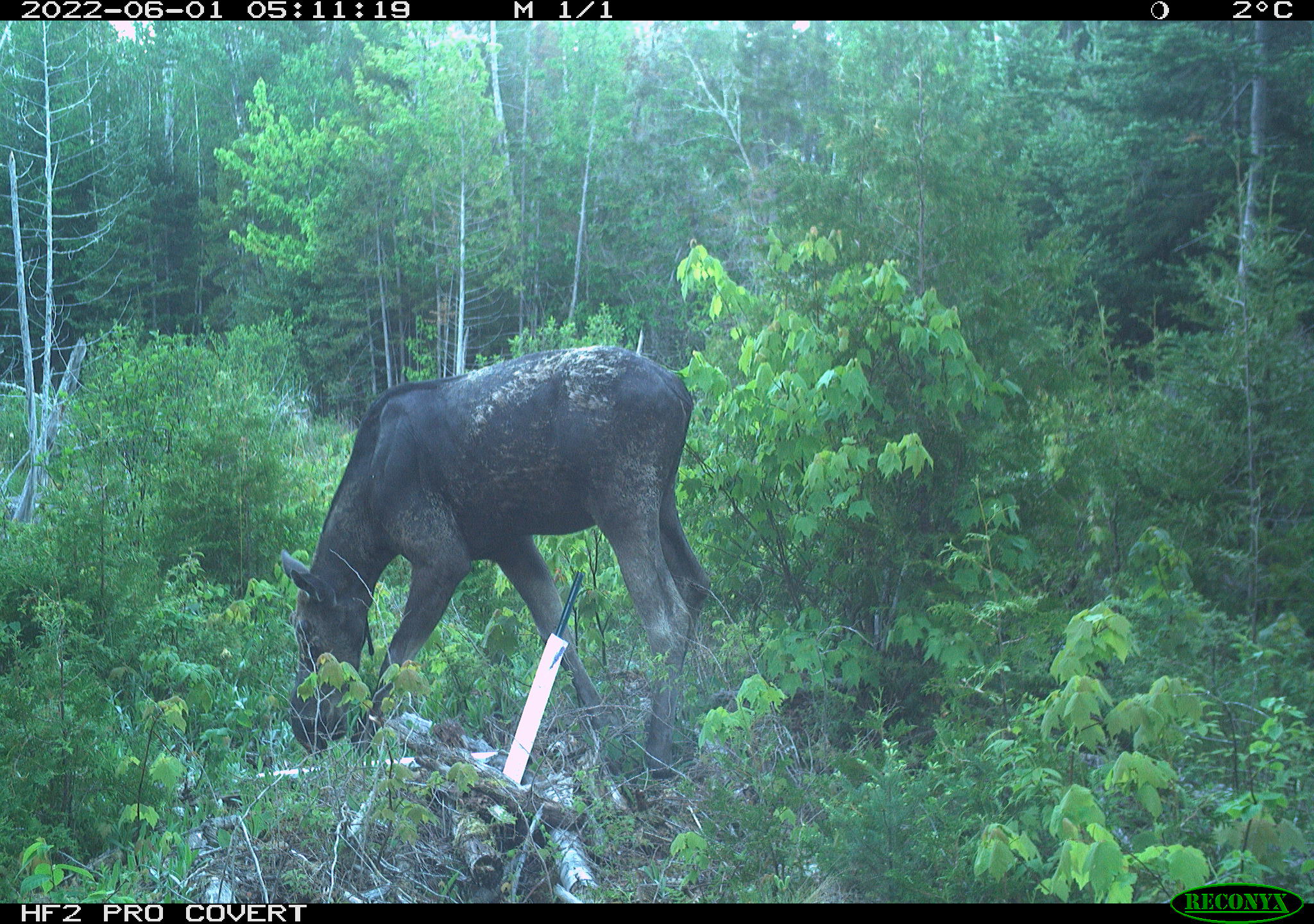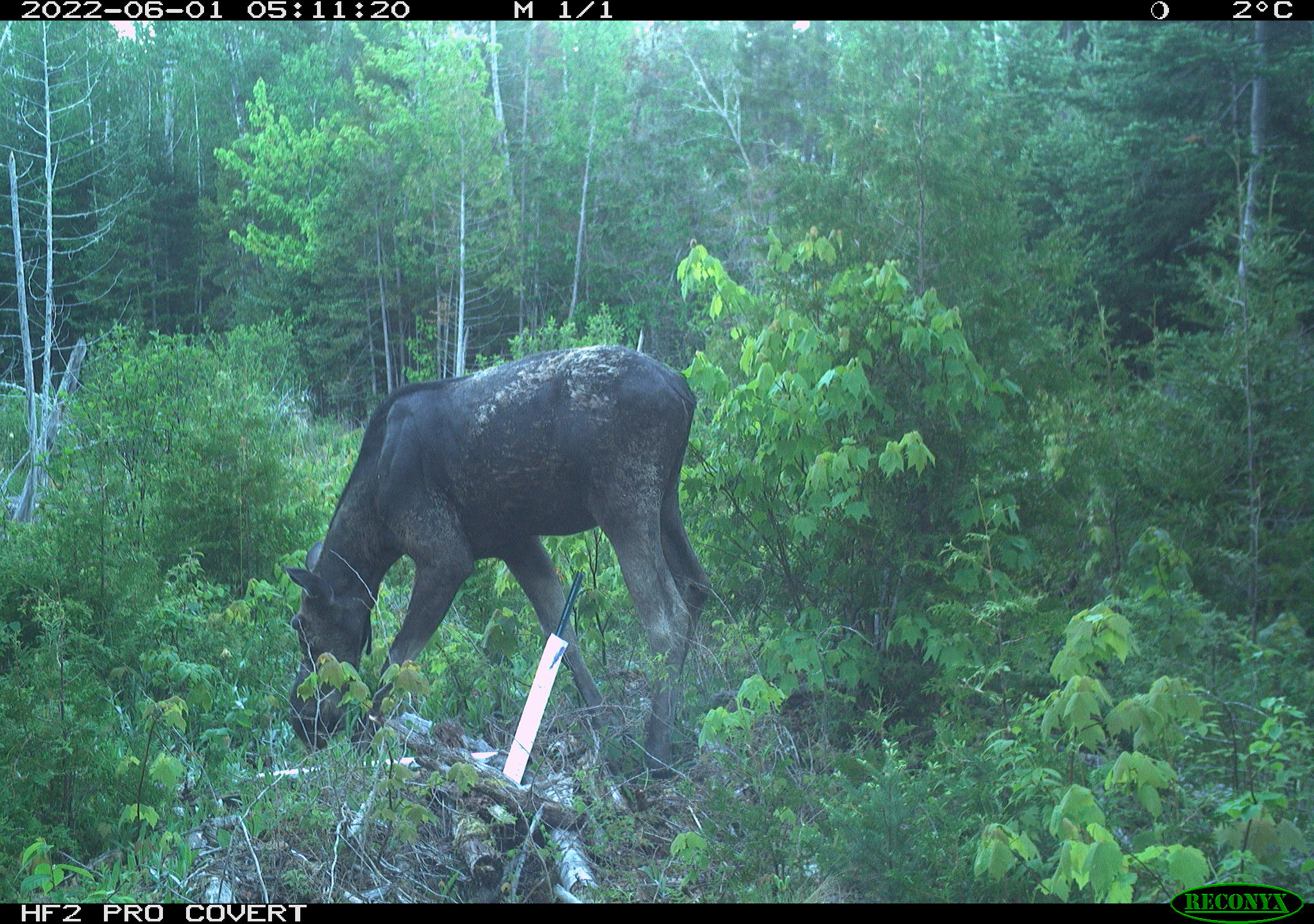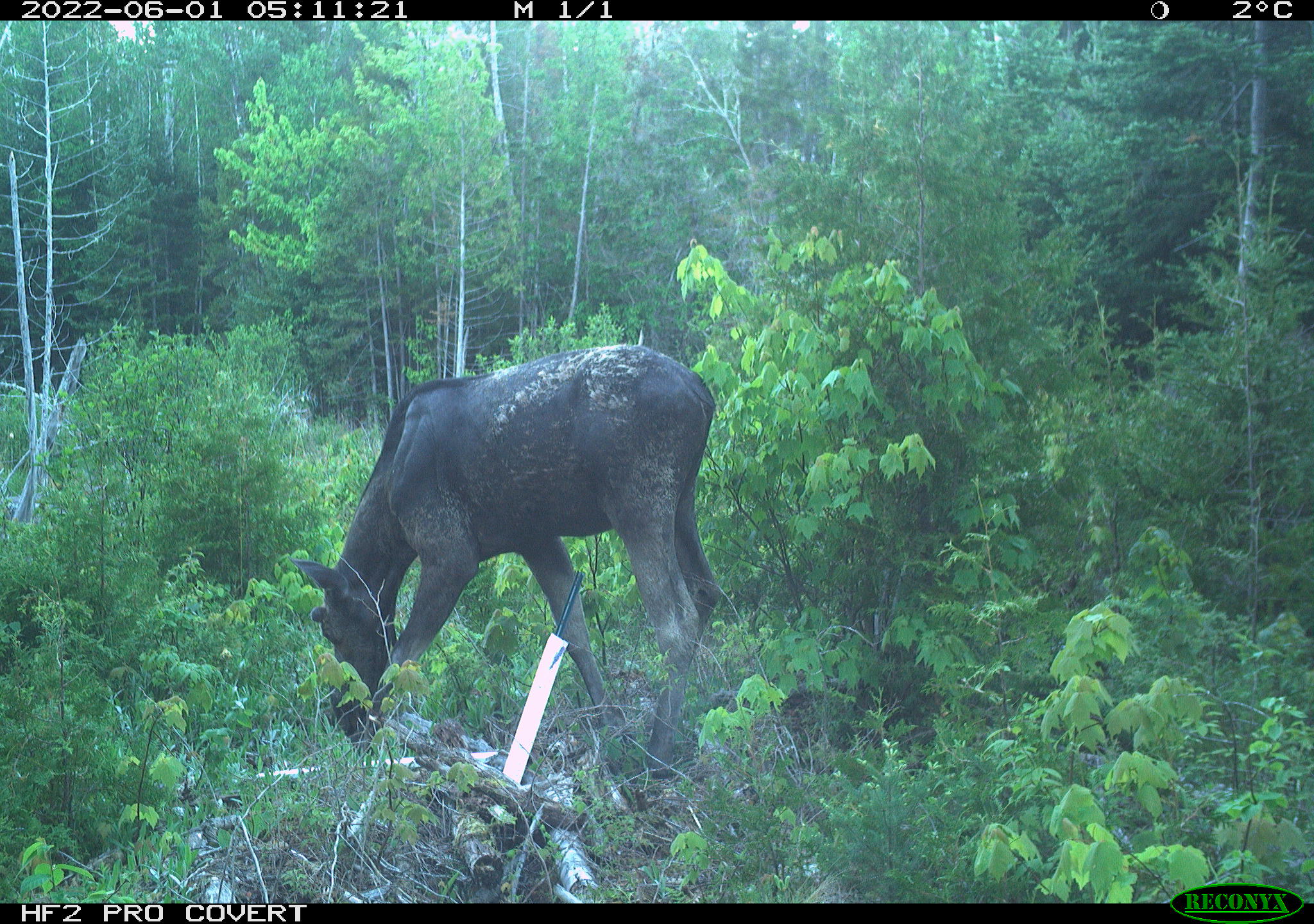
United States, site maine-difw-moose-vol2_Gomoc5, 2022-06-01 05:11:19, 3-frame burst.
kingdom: Animalia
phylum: Chordata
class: Mammalia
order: Artiodactyla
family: Cervidae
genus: Alces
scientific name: Alces alces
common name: moose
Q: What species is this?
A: Moose (Alces alces).